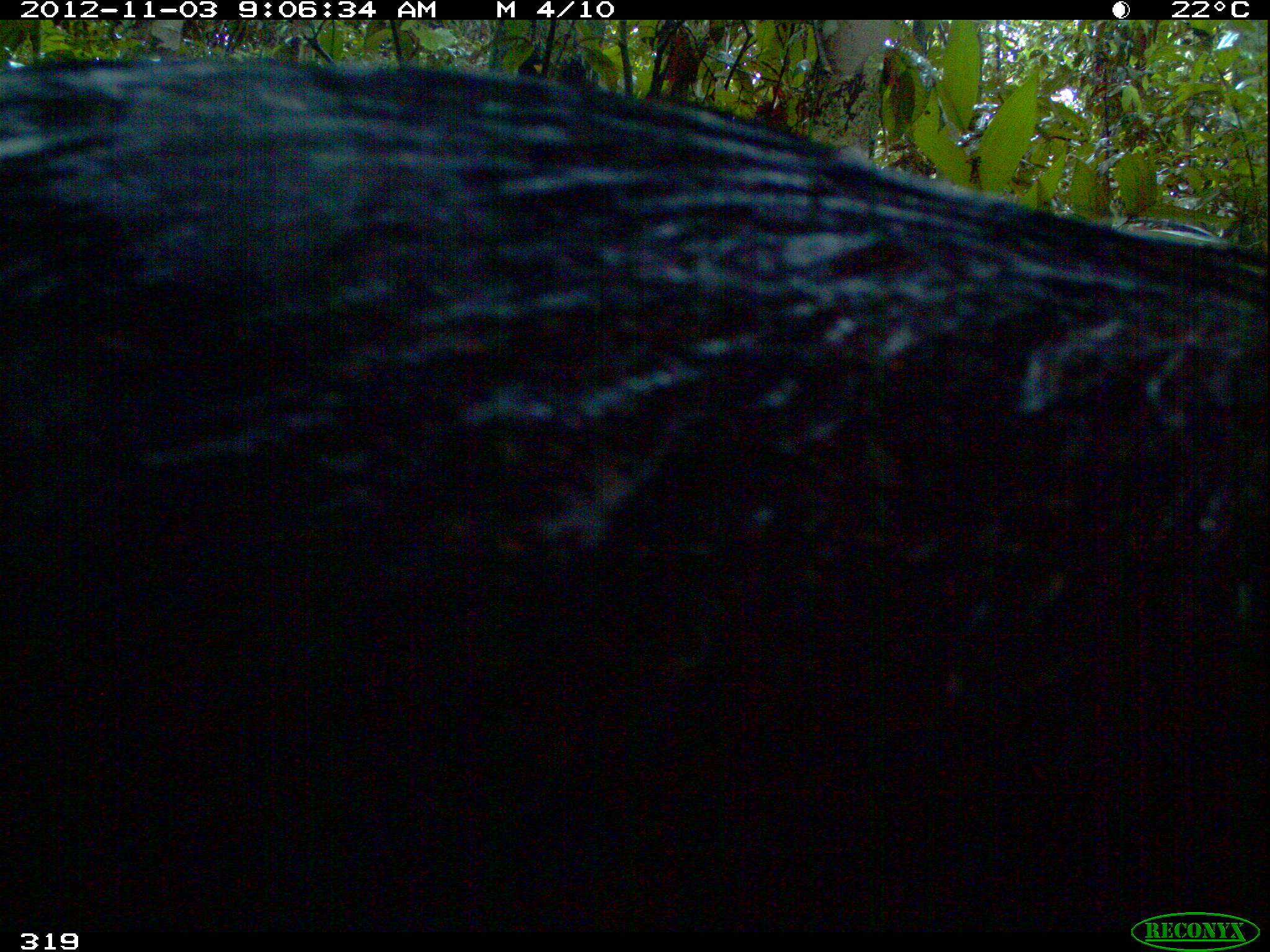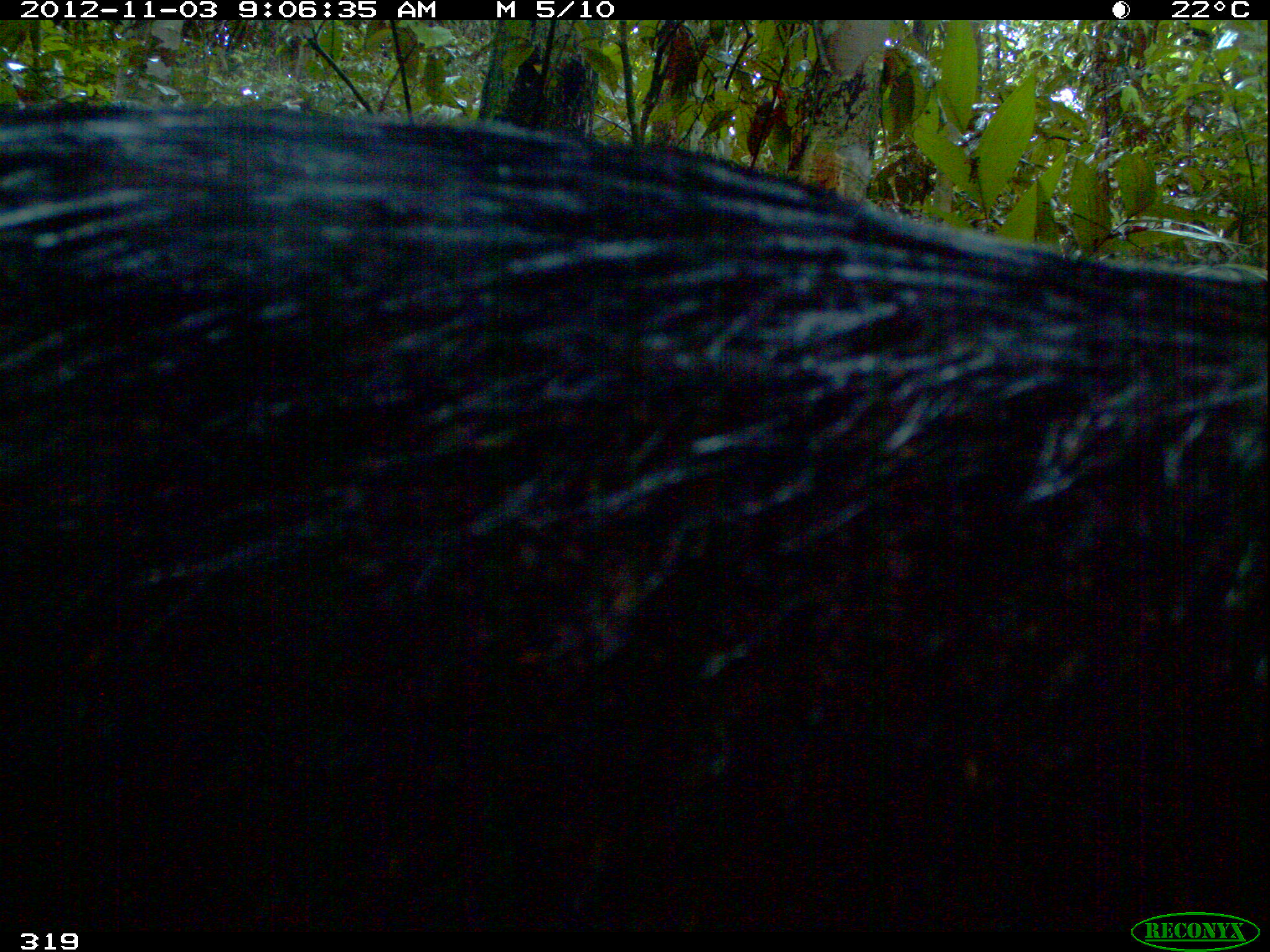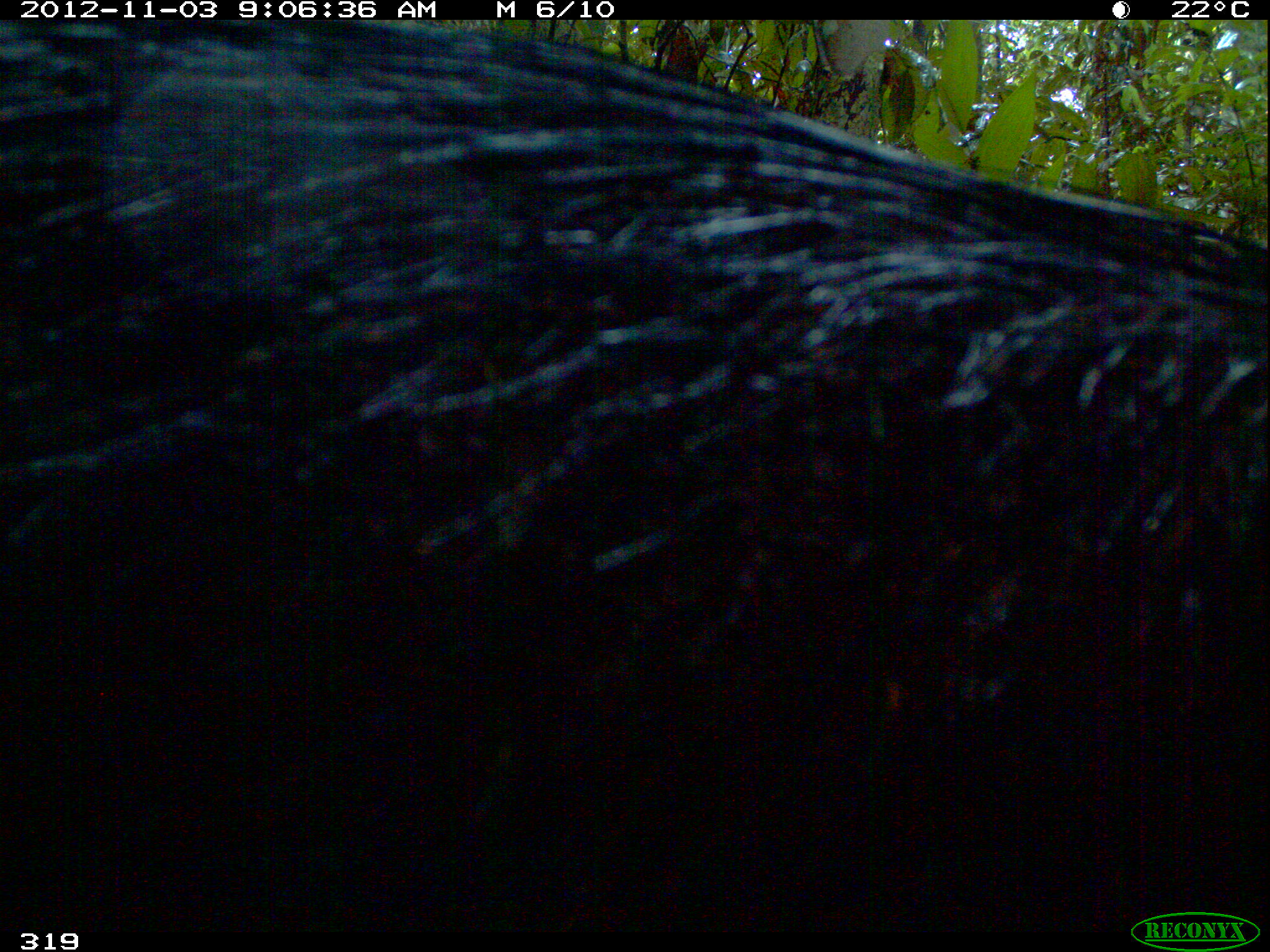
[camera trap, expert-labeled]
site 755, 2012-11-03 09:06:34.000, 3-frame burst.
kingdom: Animalia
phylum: Chordata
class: Mammalia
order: Artiodactyla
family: Tayassuidae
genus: Tayassu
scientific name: Tayassu pecari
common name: white-lipped peccary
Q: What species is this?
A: Tayassu pecari (white-lipped peccary).